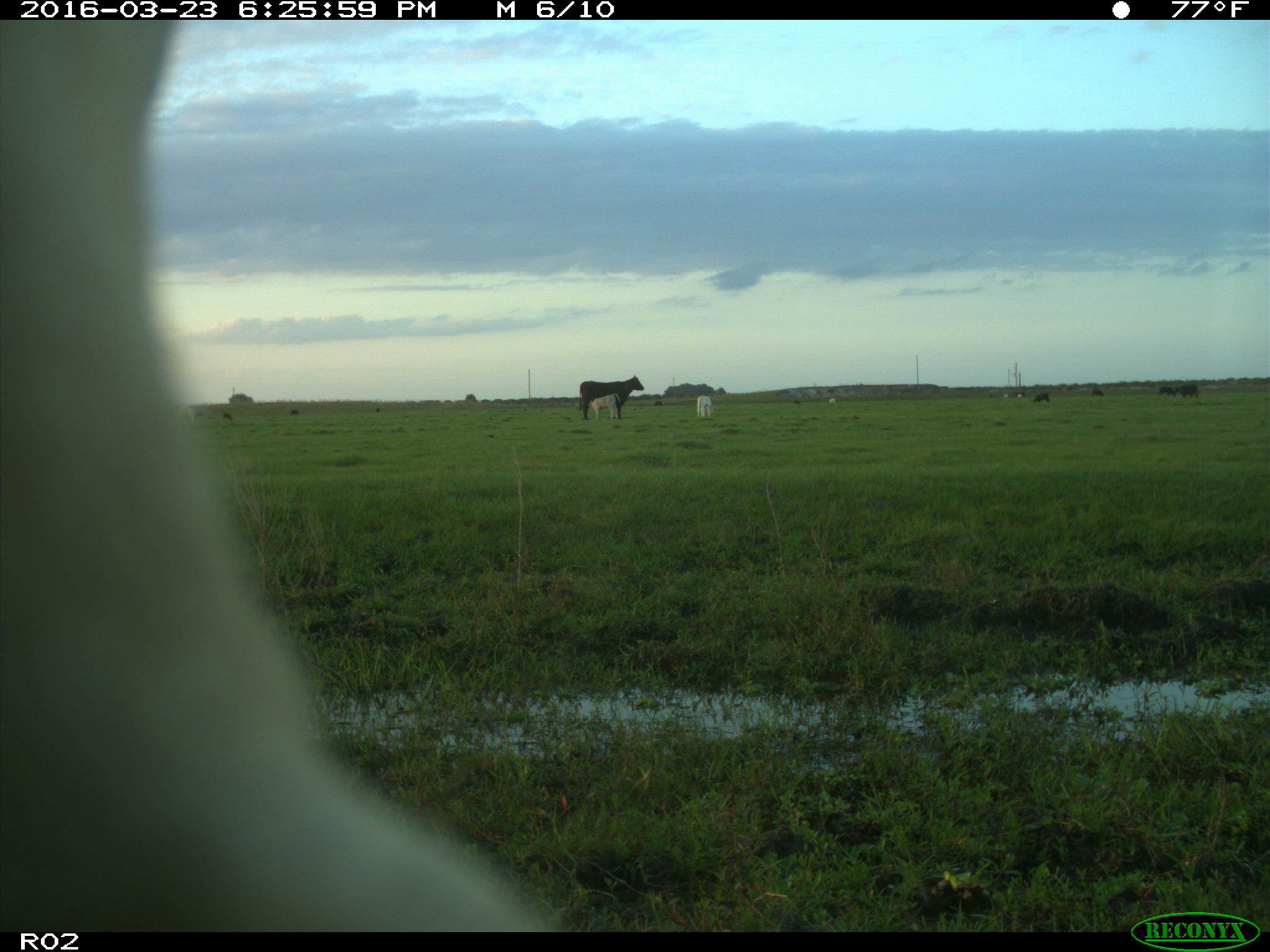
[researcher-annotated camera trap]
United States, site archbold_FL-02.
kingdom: Animalia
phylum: Chordata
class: Mammalia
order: Artiodactyla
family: Bovidae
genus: Bos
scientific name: Bos taurus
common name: domestic cow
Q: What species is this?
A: Bos taurus (domestic cow).